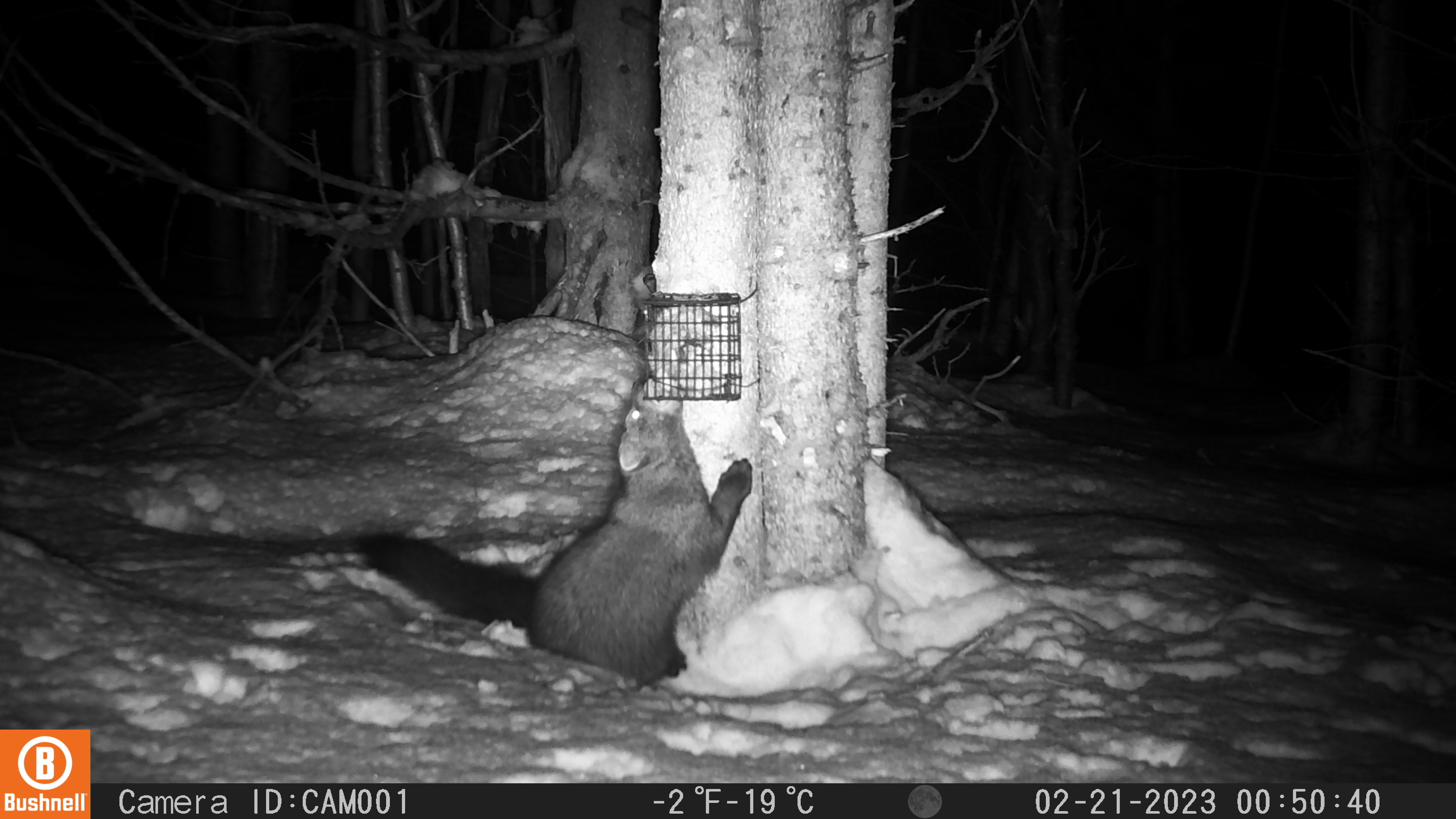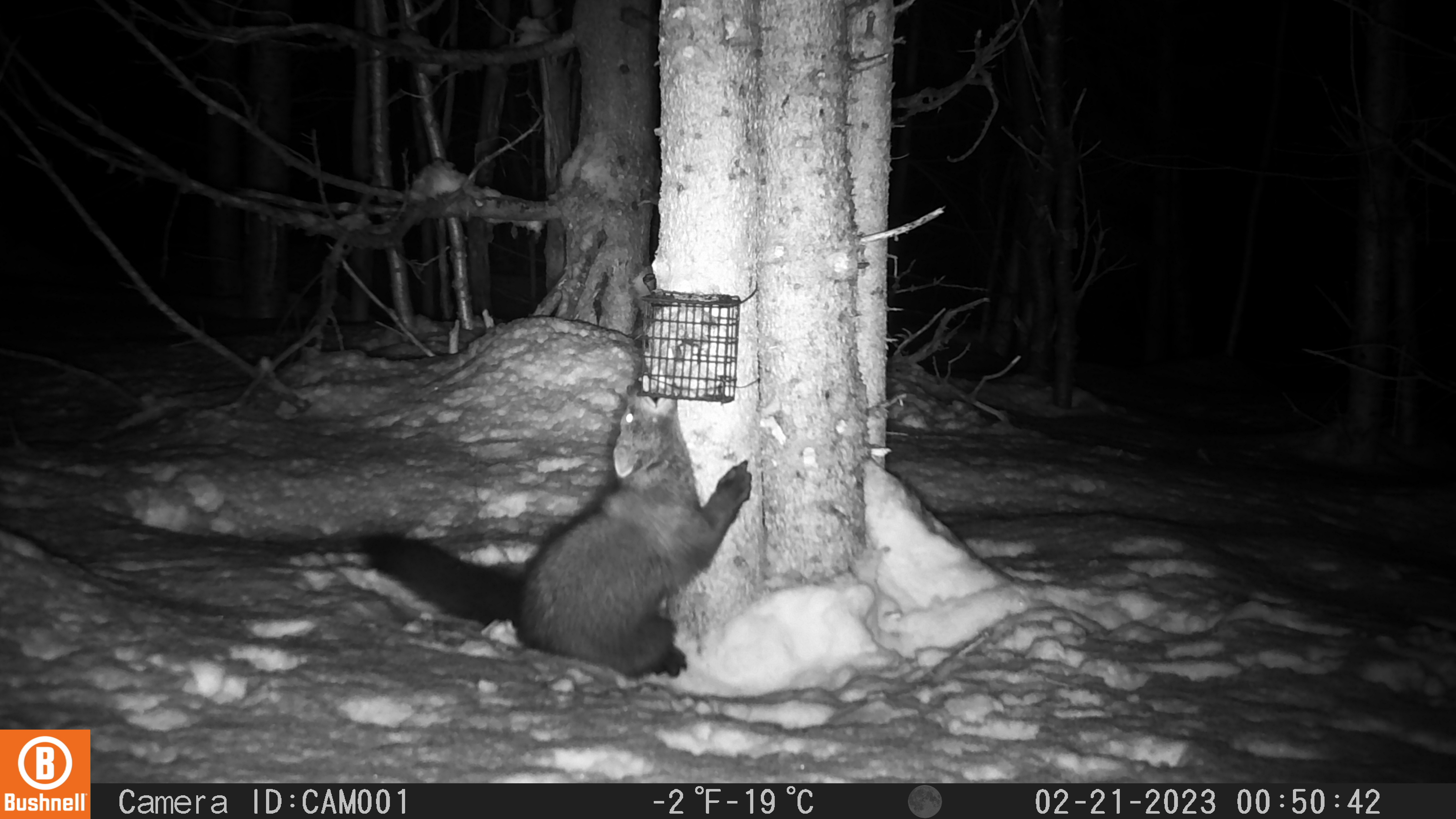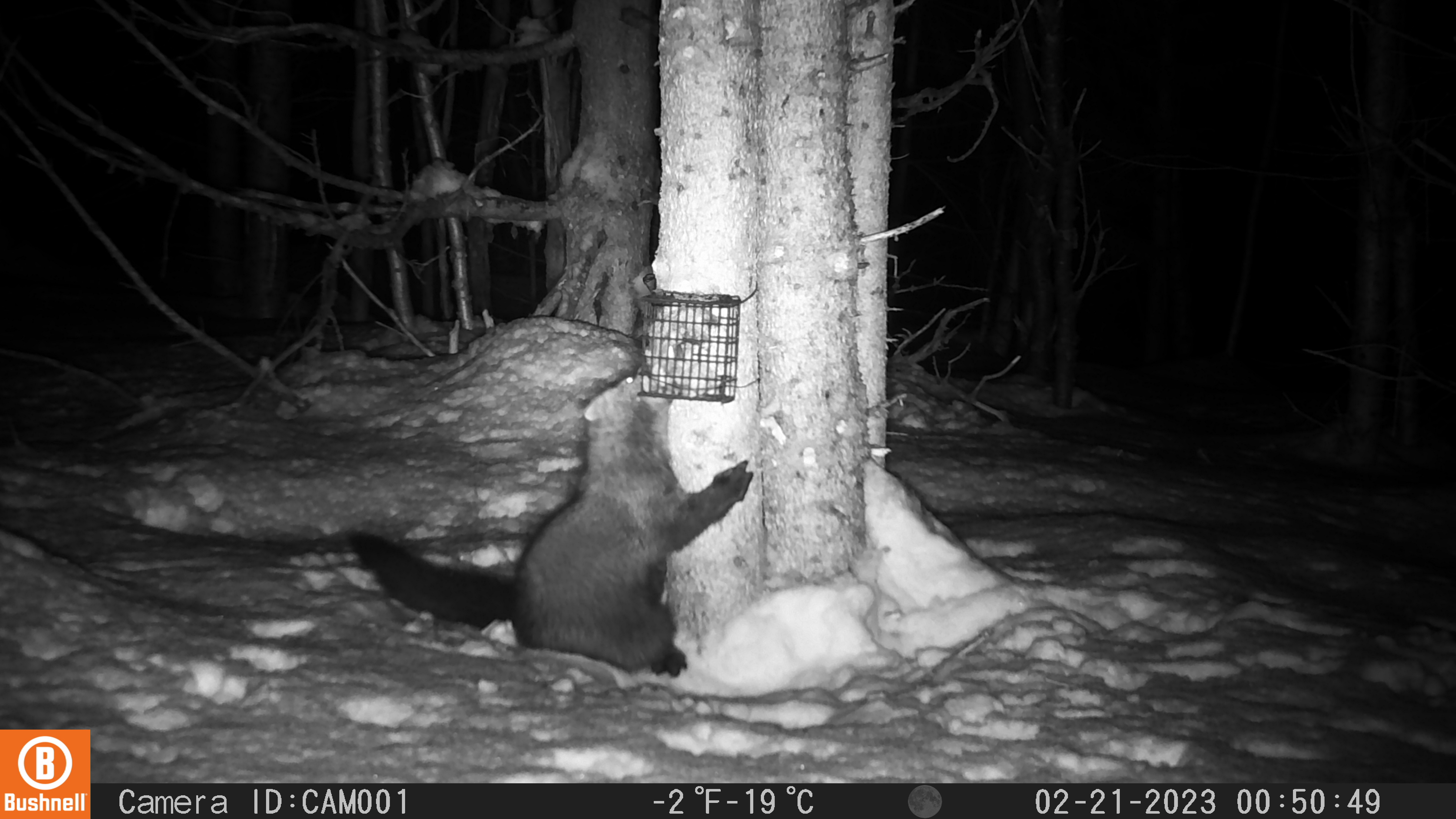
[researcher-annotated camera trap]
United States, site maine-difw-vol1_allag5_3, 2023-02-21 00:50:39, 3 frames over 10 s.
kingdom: Animalia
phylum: Chordata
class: Mammalia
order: Carnivora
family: Mustelidae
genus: Pekania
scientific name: Pekania pennanti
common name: fisher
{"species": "fisher (Pekania pennanti)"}